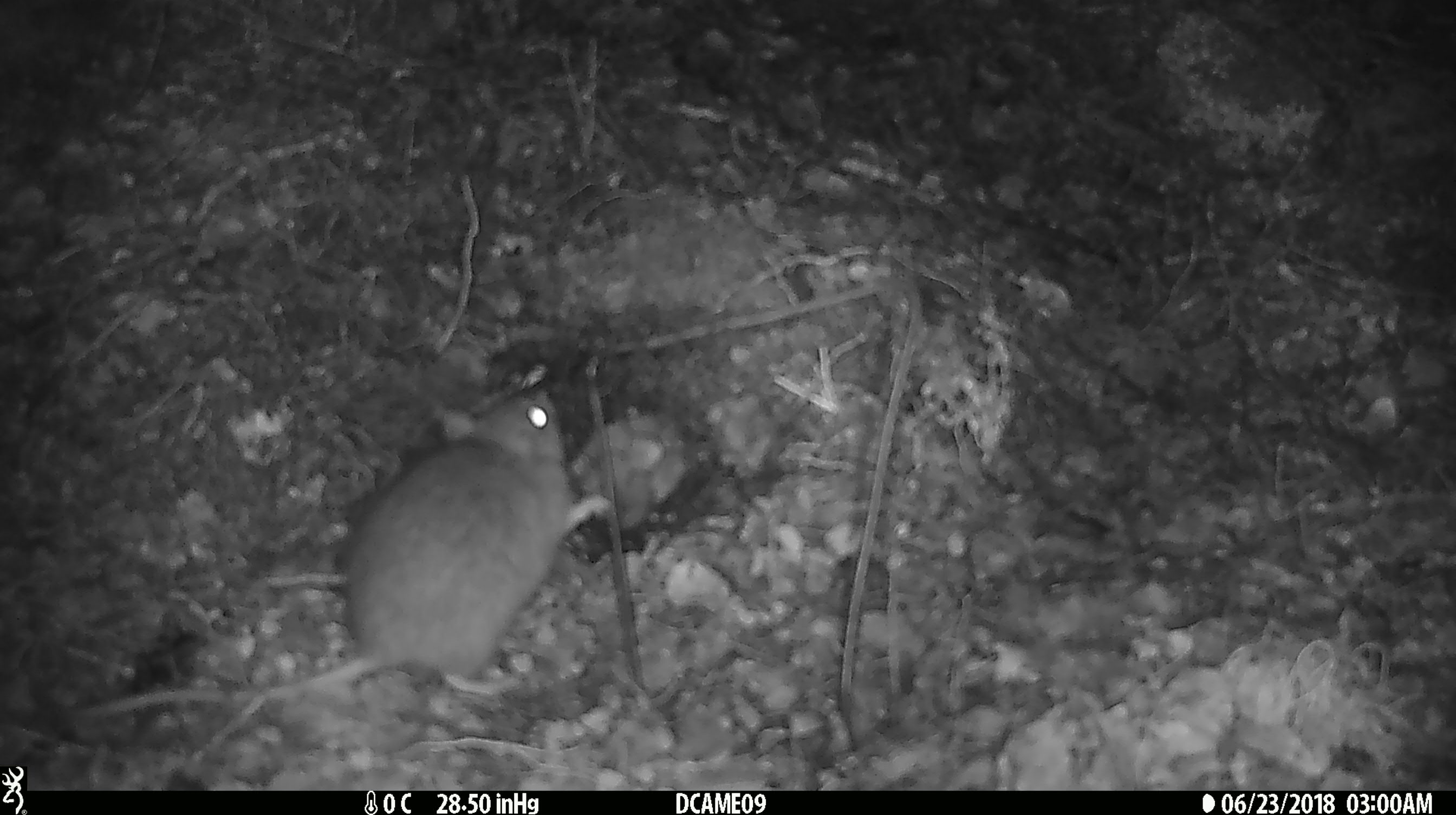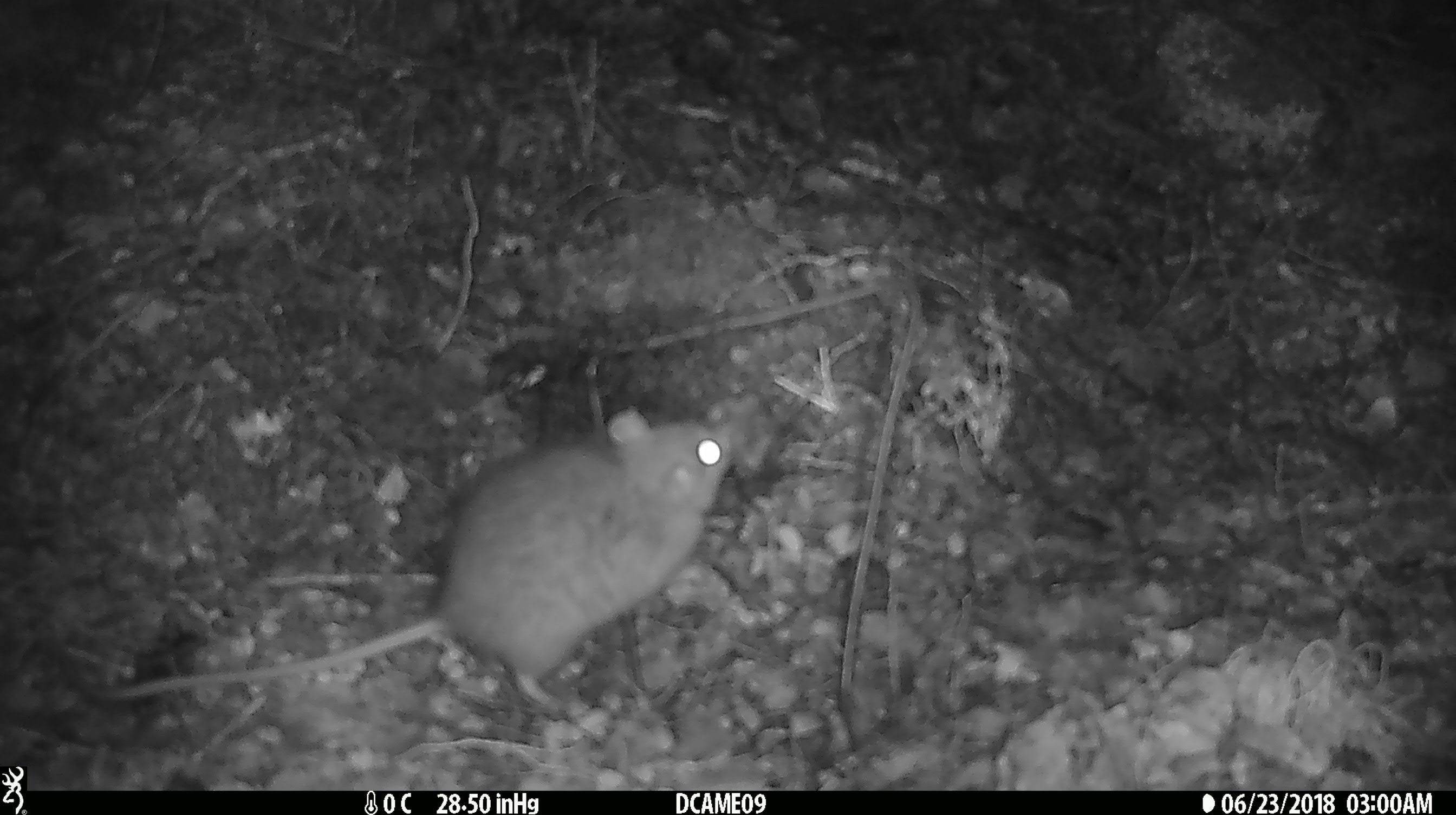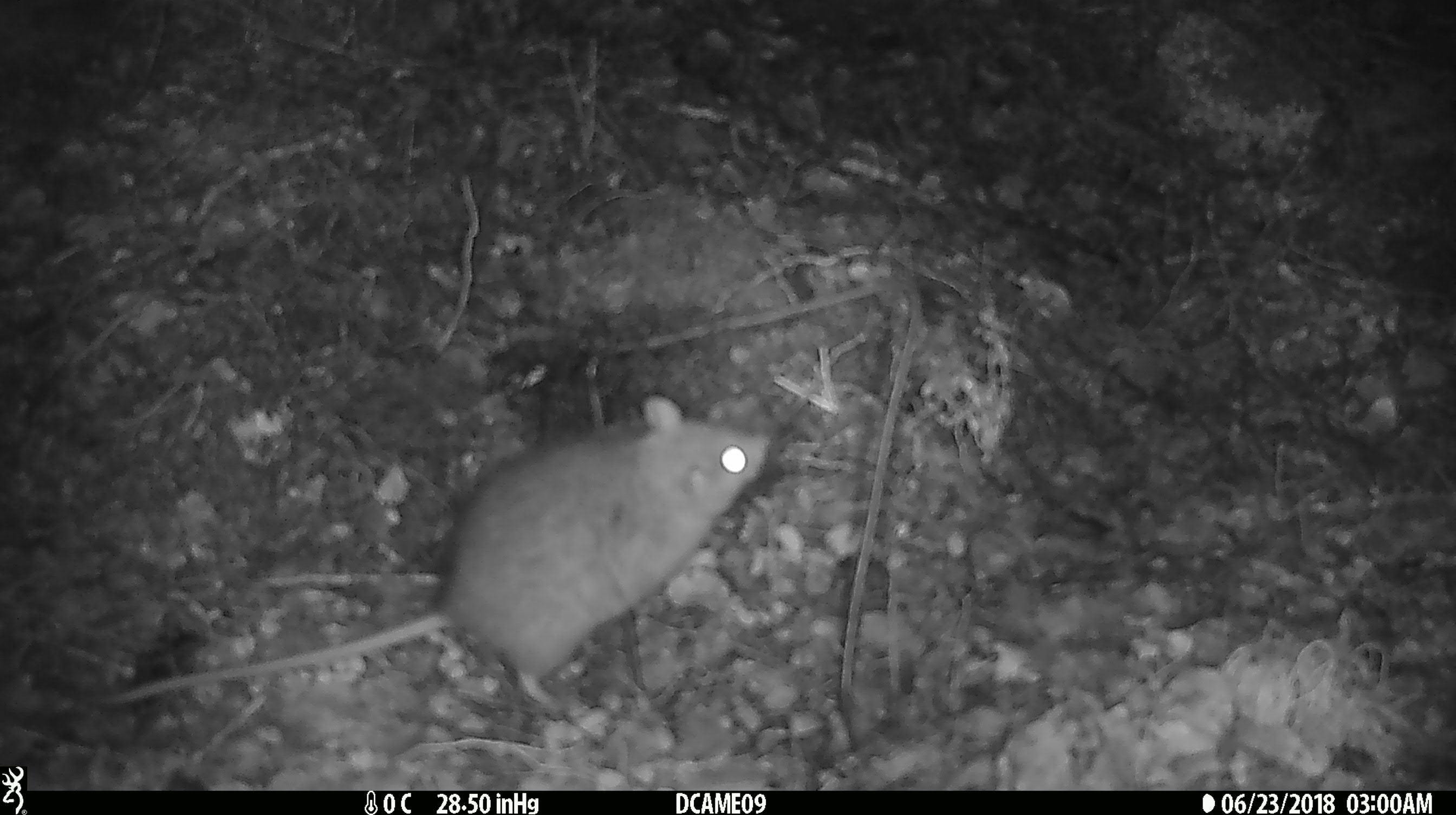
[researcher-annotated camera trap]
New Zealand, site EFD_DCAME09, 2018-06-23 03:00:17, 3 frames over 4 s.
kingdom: Animalia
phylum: Chordata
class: Mammalia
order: Rodentia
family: Muridae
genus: Rattus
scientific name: Rattus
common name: rat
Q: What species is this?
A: Rat (Rattus).